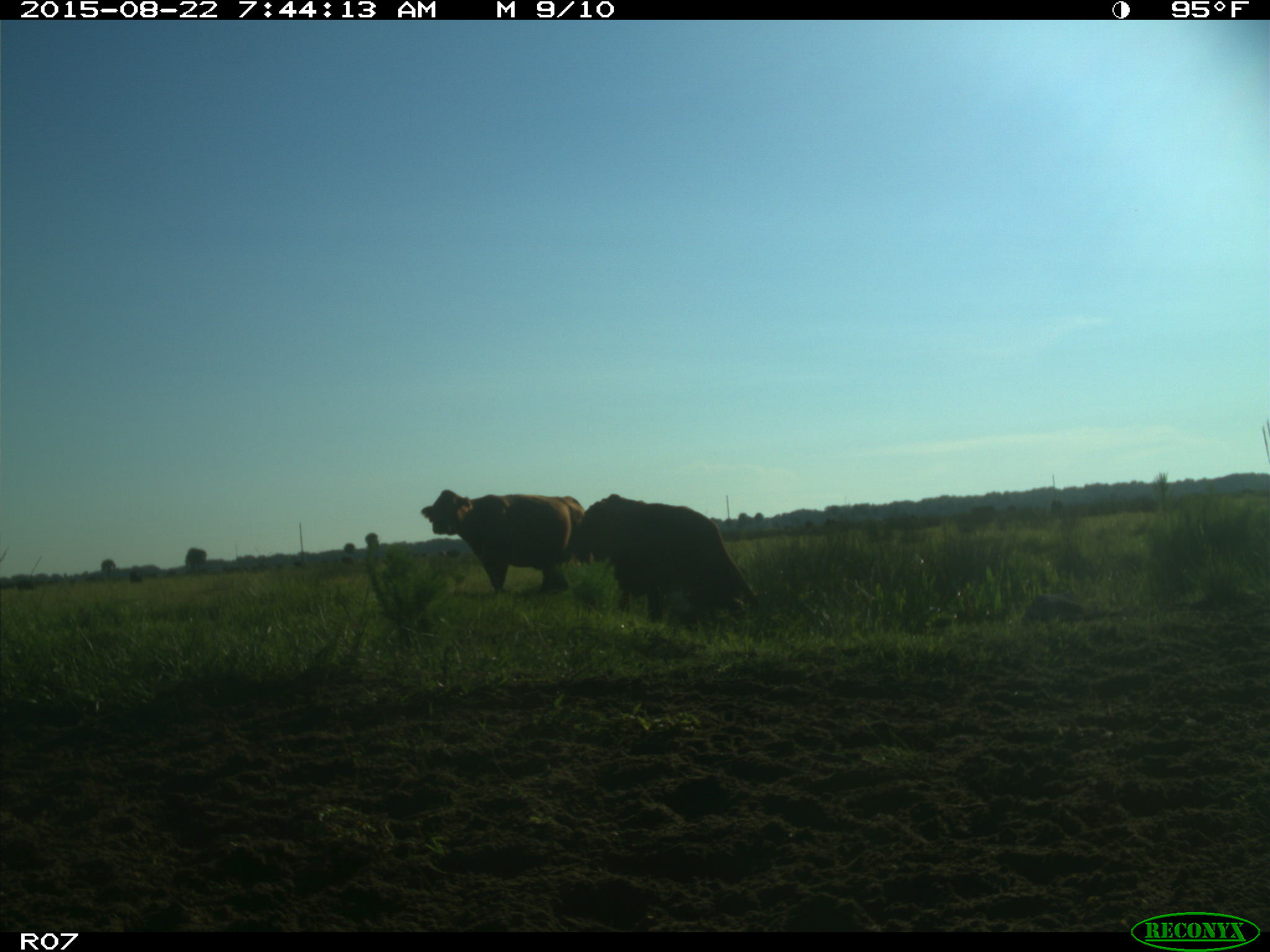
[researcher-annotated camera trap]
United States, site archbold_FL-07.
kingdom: Animalia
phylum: Chordata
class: Mammalia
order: Artiodactyla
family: Bovidae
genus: Bos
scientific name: Bos taurus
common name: domestic cow